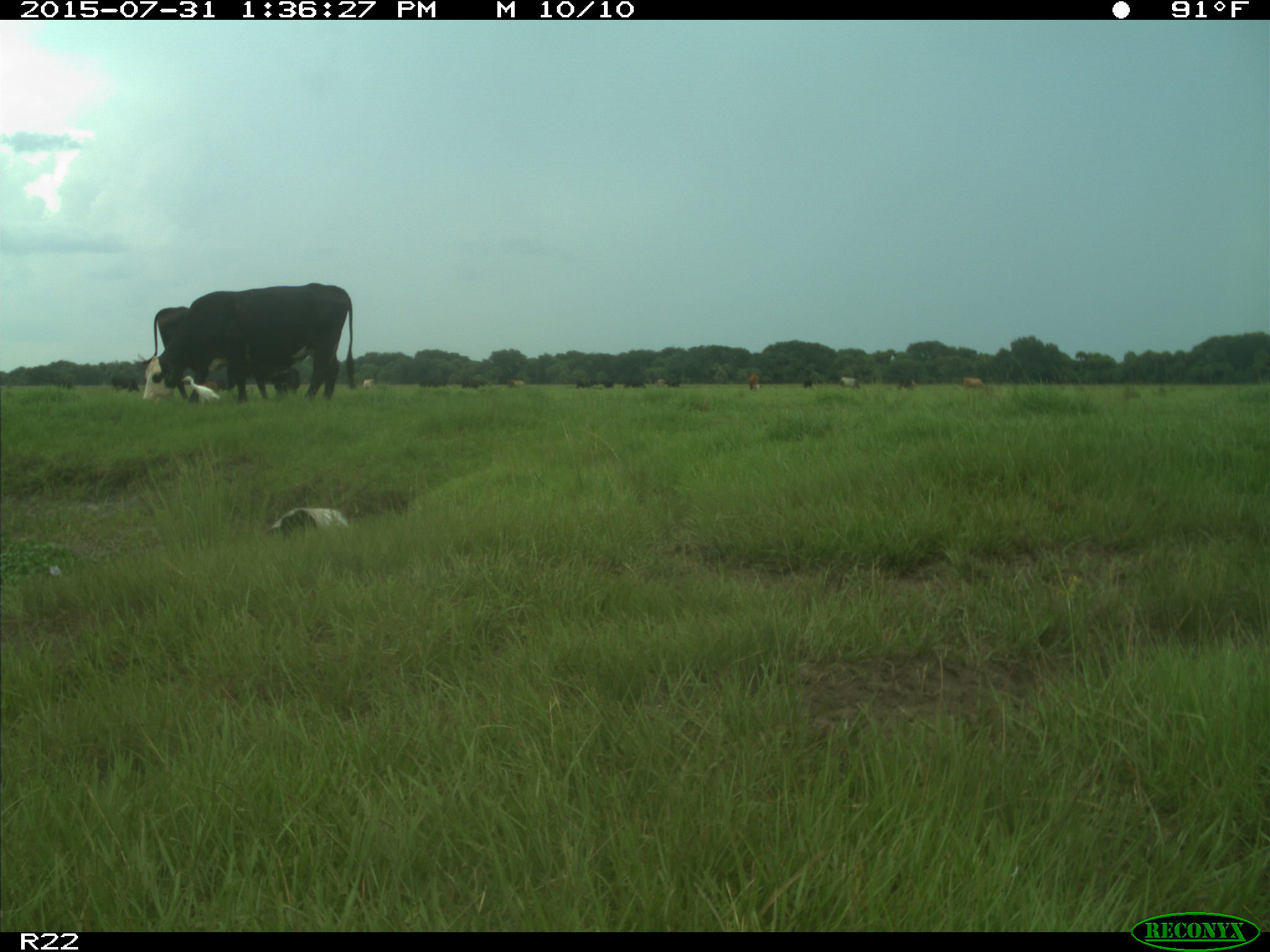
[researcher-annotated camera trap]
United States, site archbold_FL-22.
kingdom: Animalia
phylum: Chordata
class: Mammalia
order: Artiodactyla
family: Bovidae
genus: Bos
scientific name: Bos taurus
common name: domestic cow